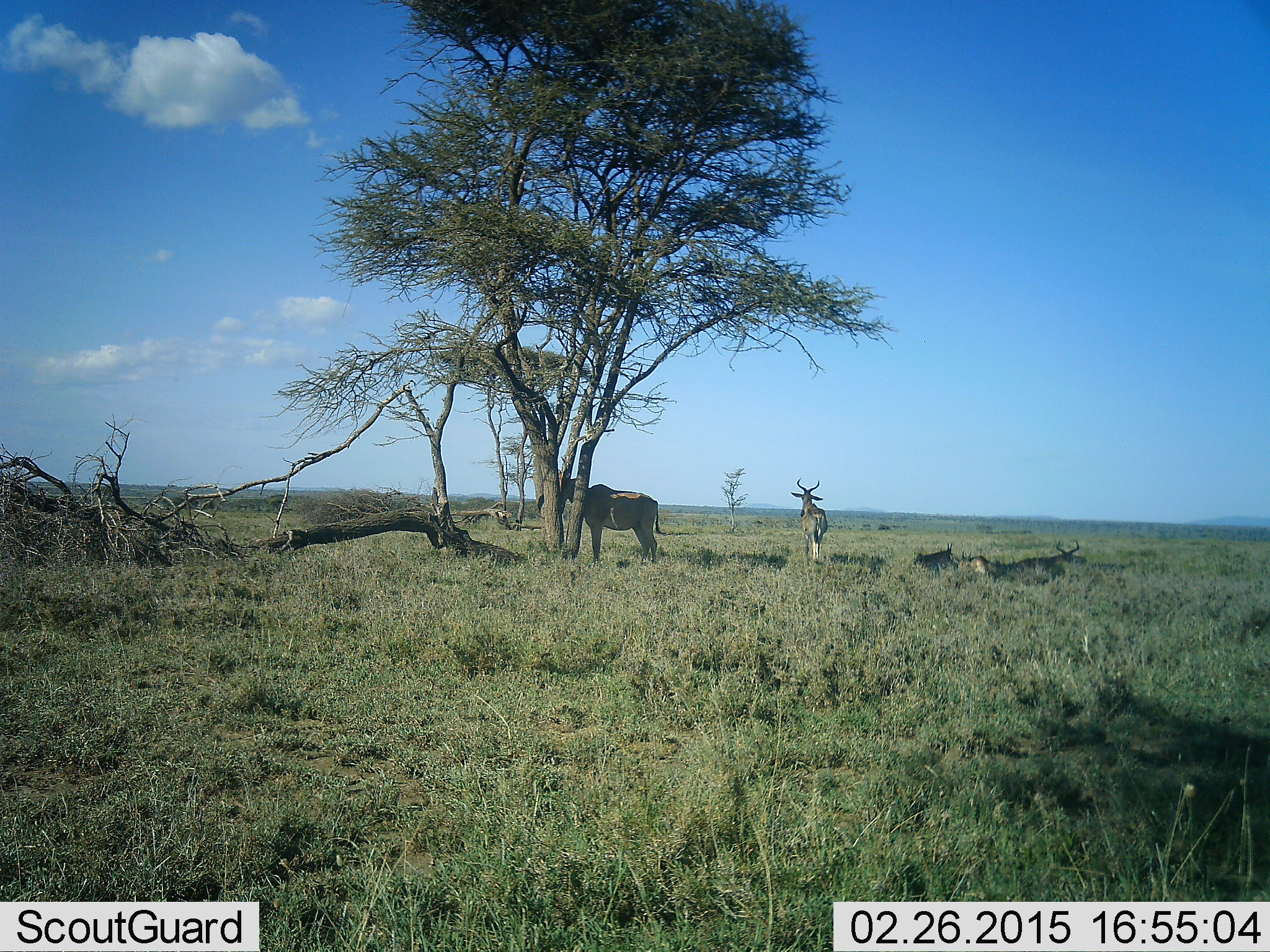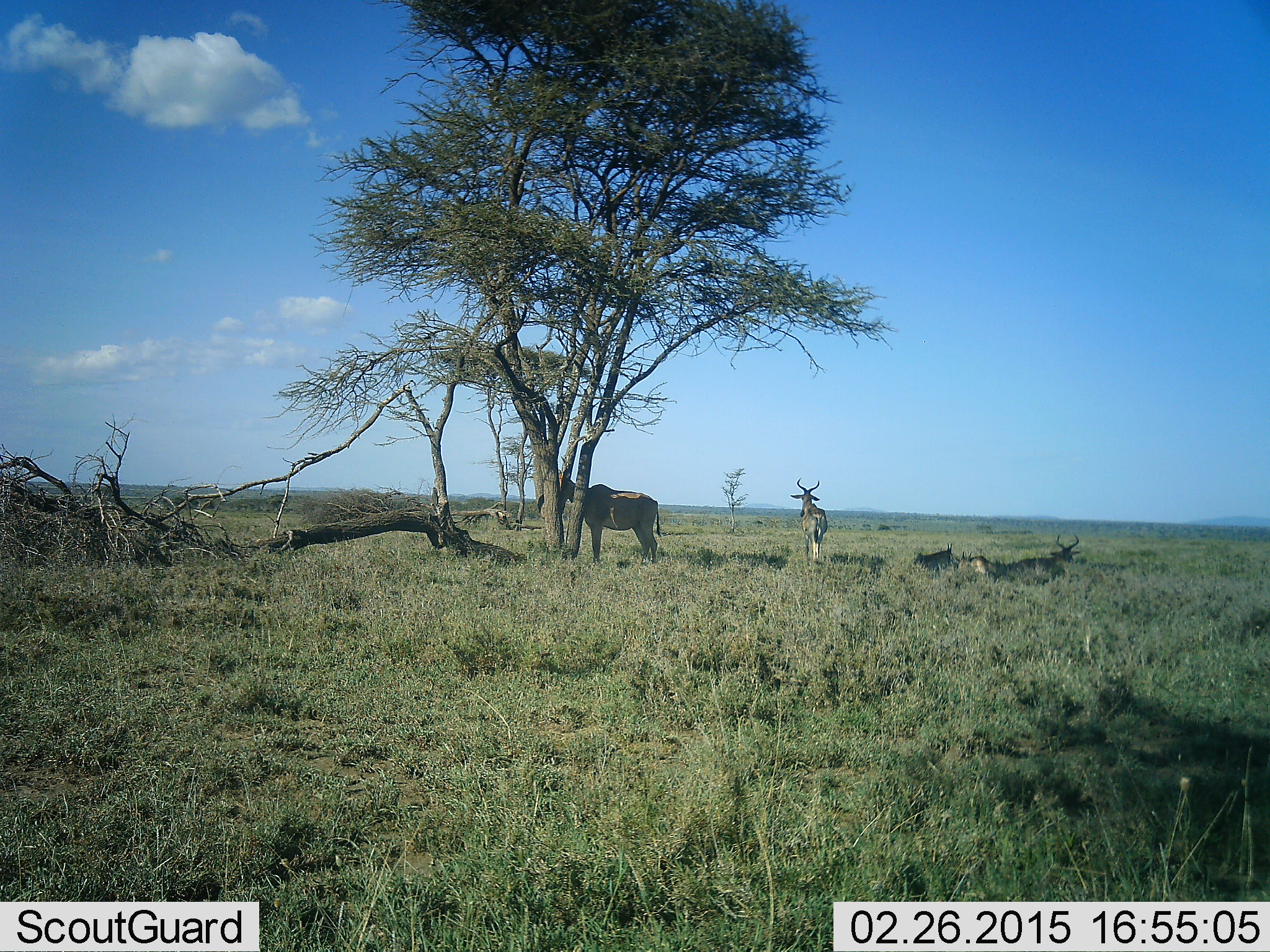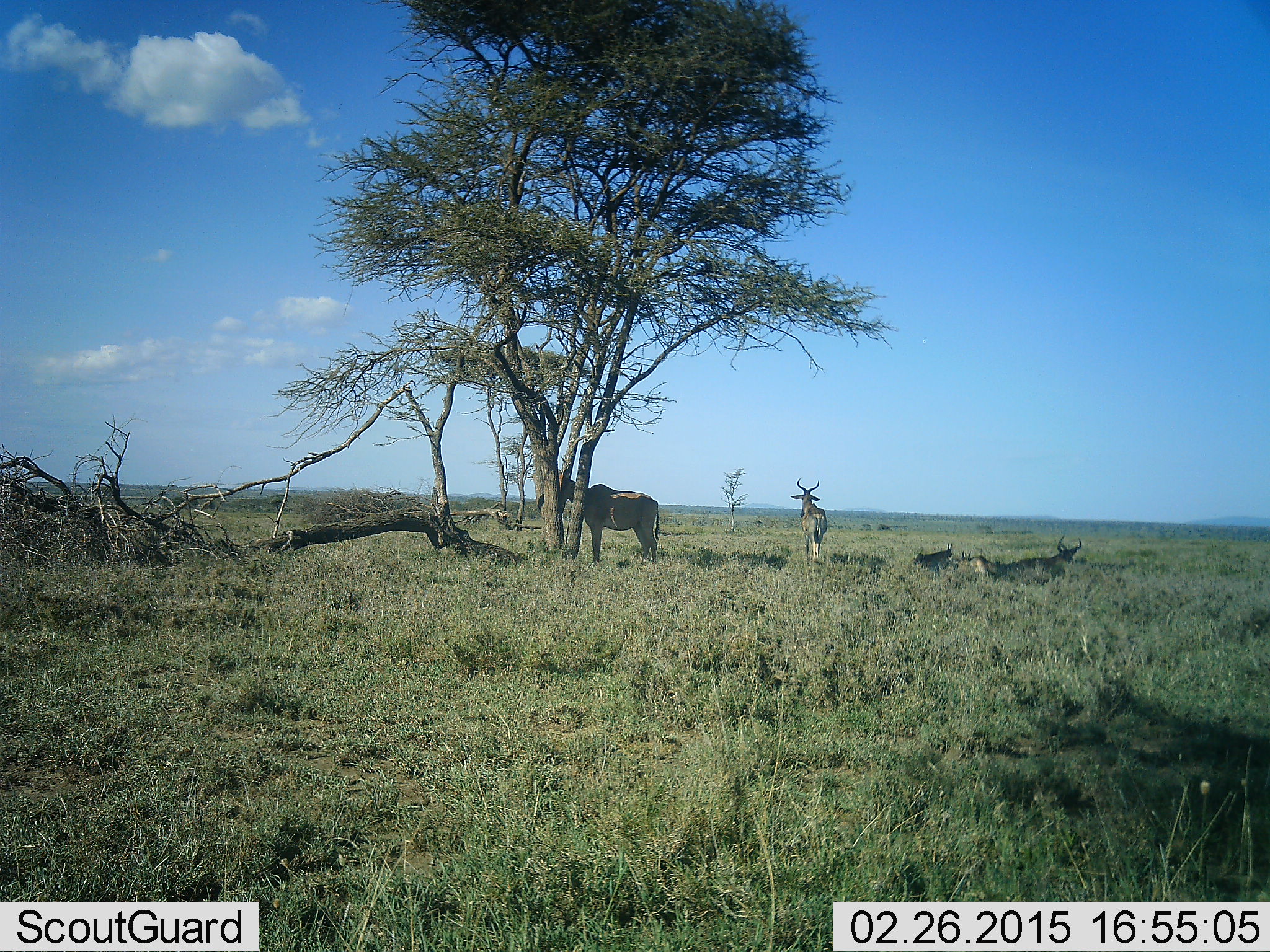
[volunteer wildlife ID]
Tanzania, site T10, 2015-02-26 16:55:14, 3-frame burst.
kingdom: Animalia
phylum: Chordata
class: Mammalia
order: Artiodactyla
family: Bovidae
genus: Alcelaphus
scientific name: Alcelaphus buselaphus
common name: hartebeest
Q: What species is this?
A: Hartebeest (Alcelaphus buselaphus).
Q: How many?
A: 4.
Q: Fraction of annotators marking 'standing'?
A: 90%.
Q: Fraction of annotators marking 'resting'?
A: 100%.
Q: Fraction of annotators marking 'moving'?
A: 0%.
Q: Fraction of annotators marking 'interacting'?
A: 0%.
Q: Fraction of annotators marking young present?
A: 10%.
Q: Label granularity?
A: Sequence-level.